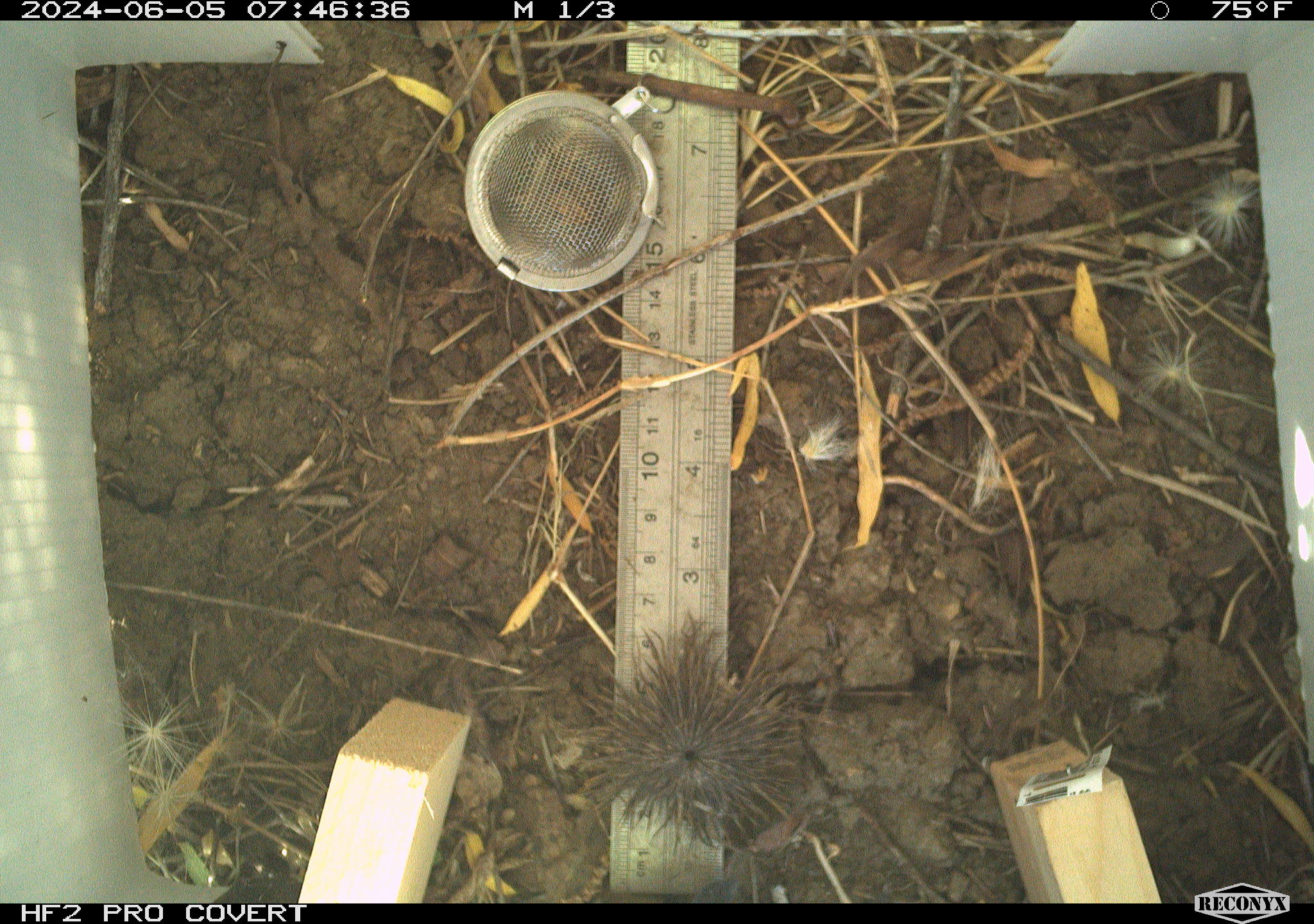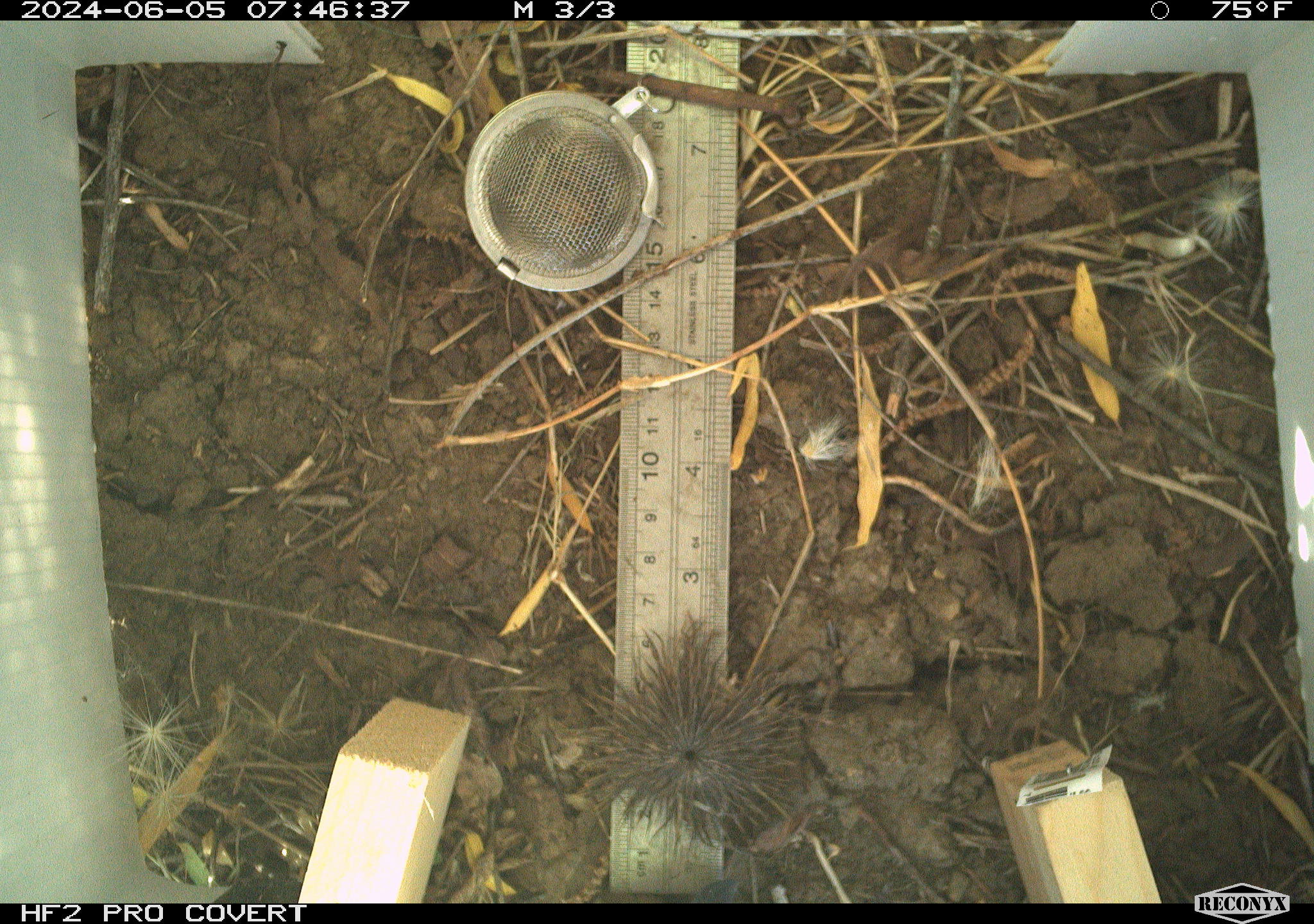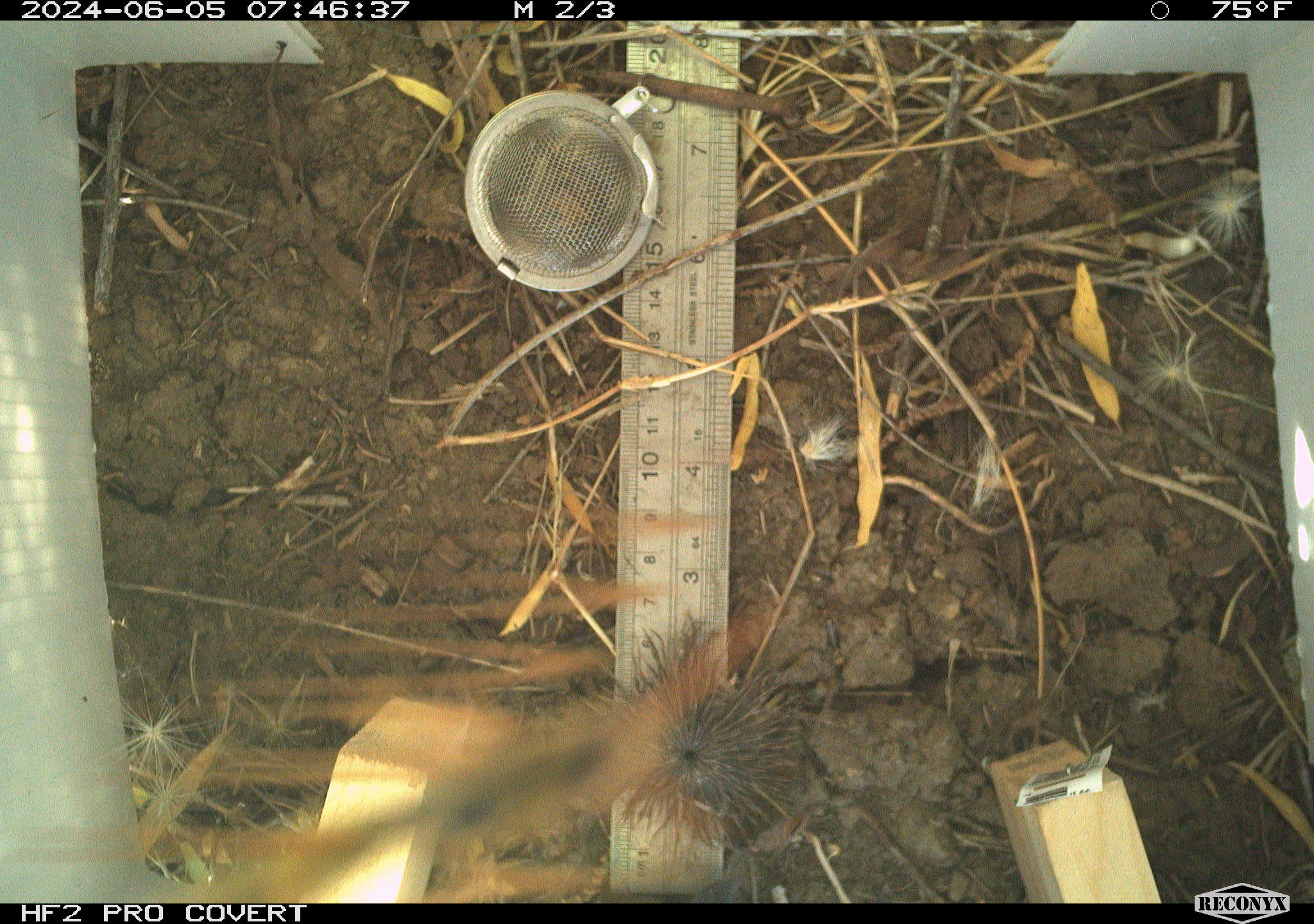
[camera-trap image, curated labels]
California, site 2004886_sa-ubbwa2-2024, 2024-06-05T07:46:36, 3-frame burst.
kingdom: Animalia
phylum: Arthropoda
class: Insecta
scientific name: Insecta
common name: insect